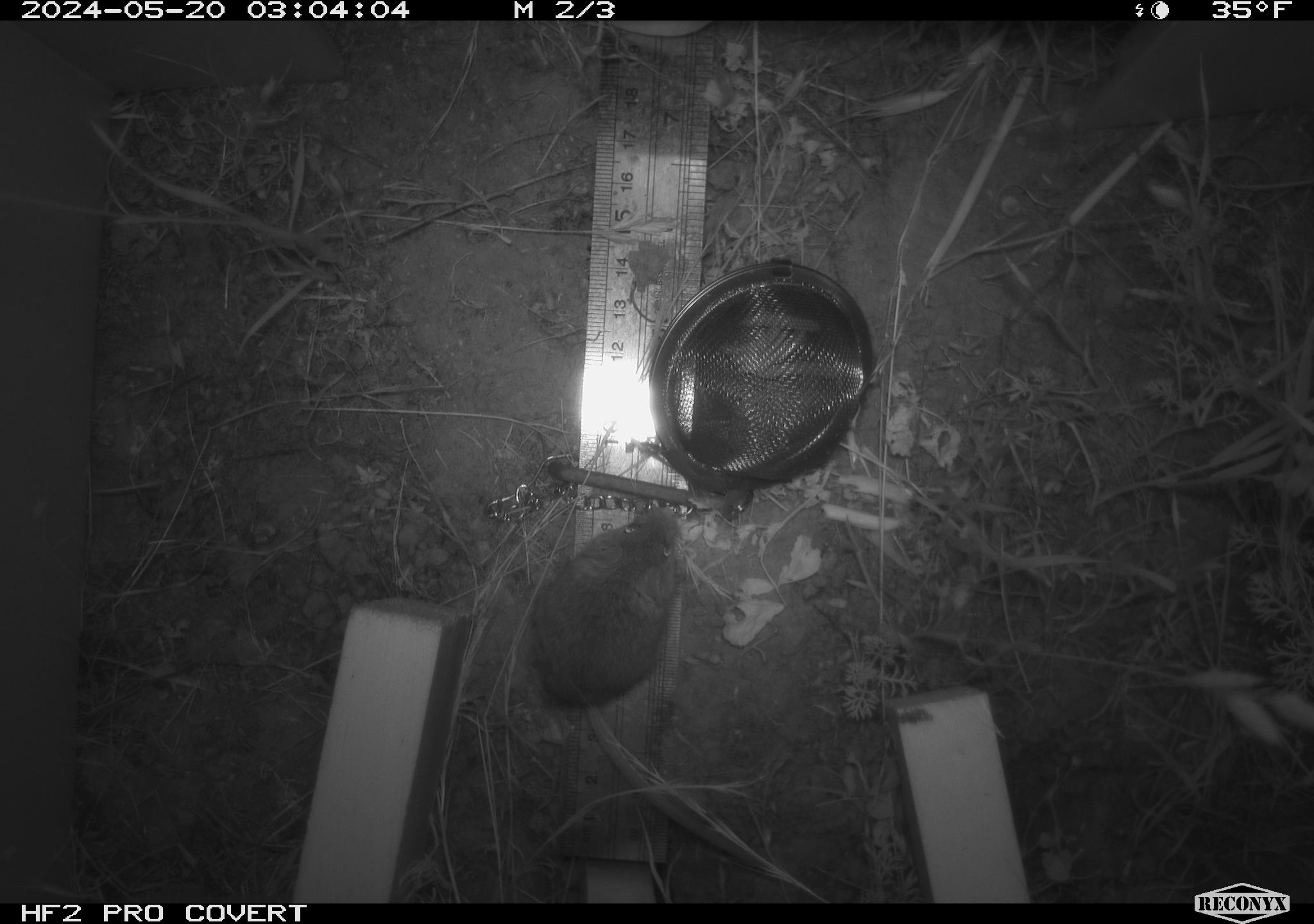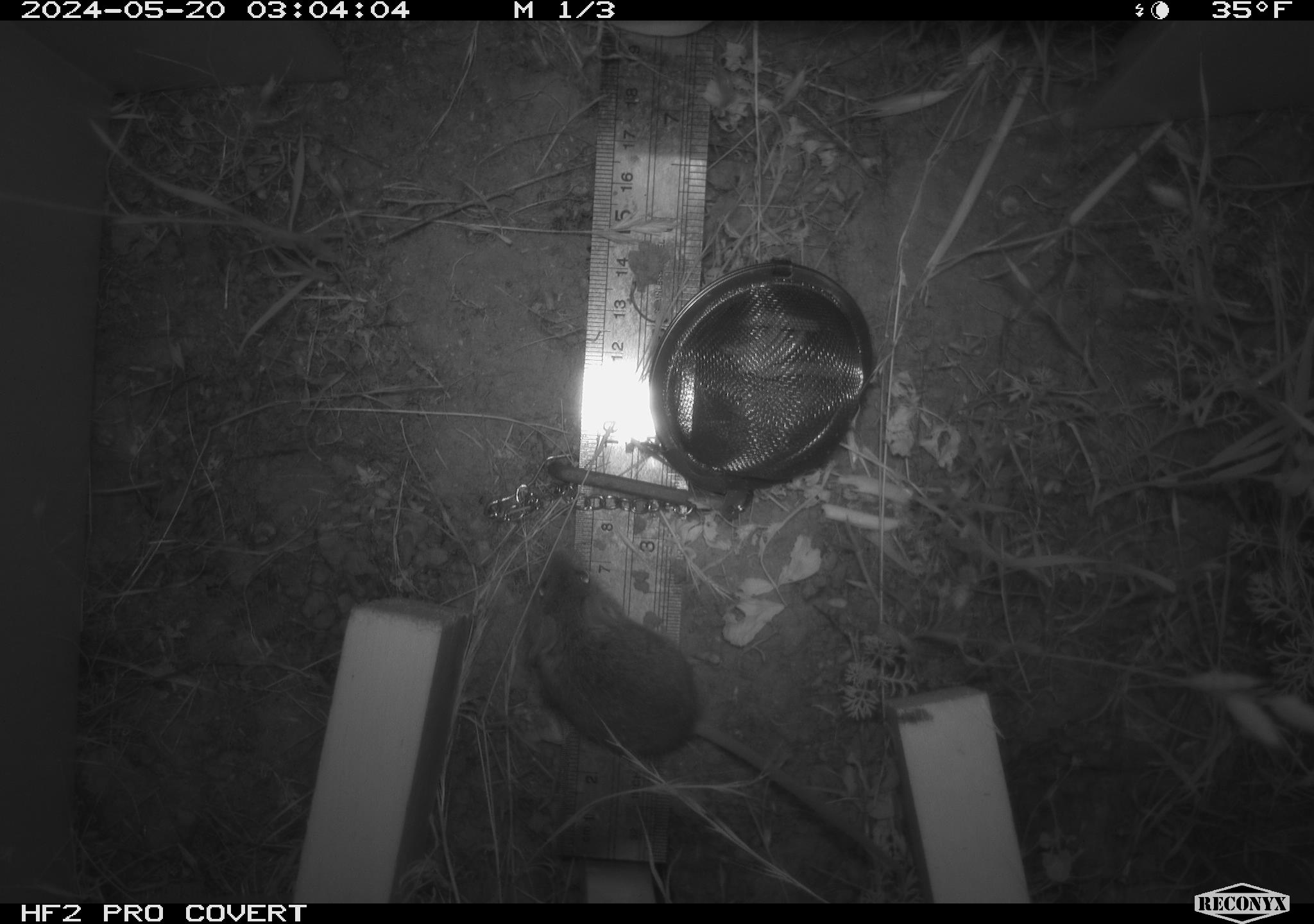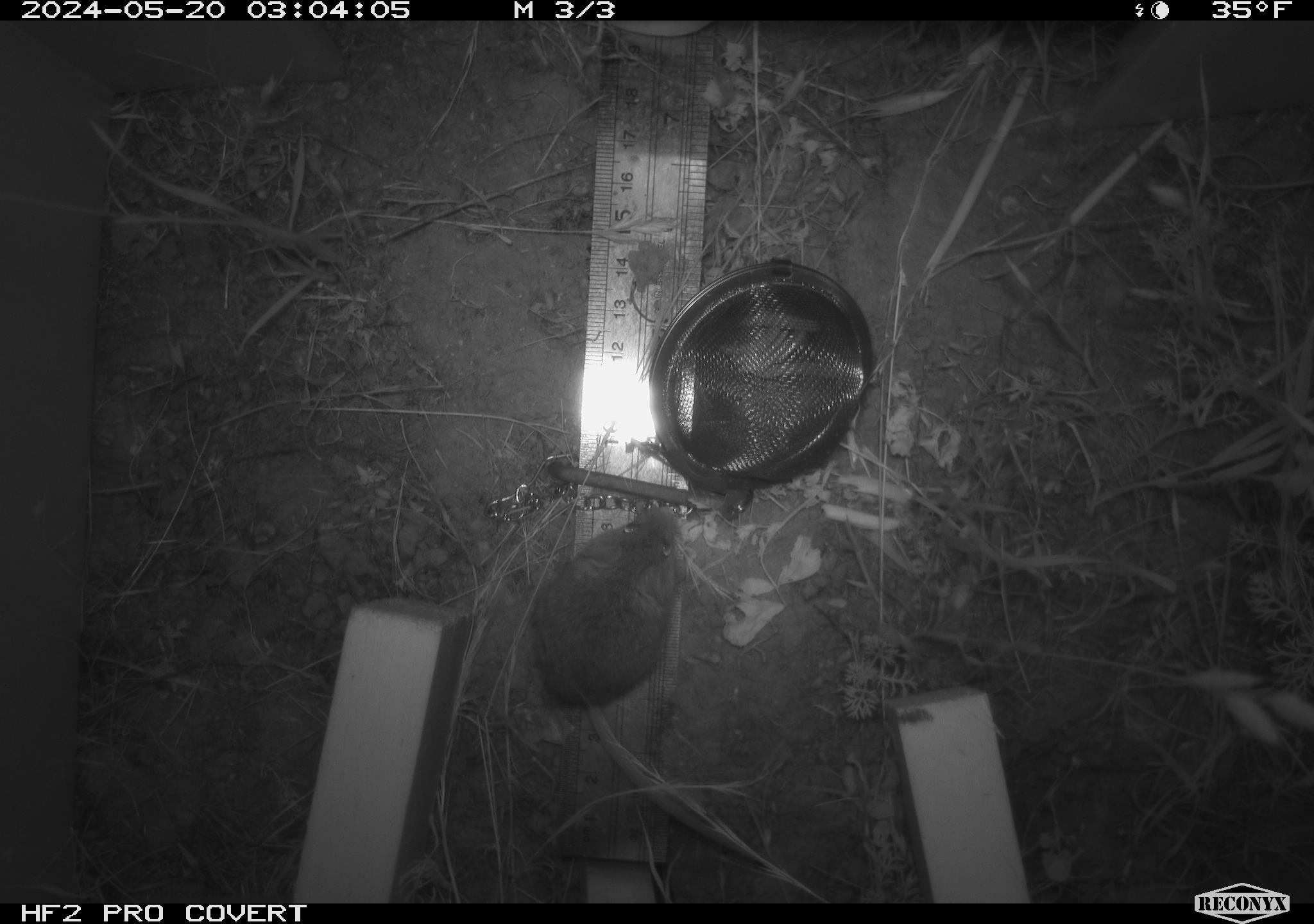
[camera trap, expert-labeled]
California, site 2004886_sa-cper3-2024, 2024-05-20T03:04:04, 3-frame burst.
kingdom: Animalia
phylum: Chordata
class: Mammalia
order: Rodentia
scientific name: Rodentia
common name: rodent